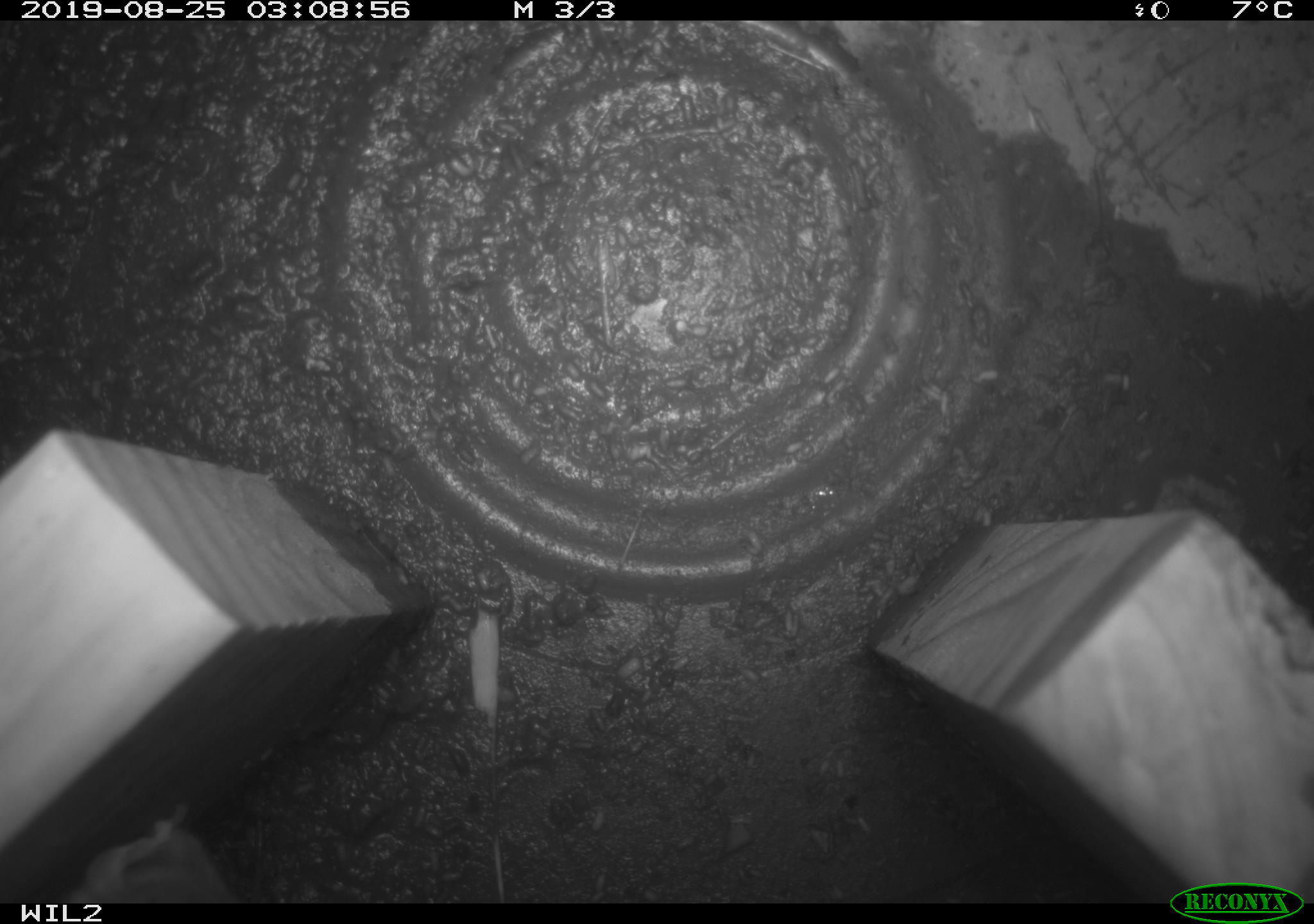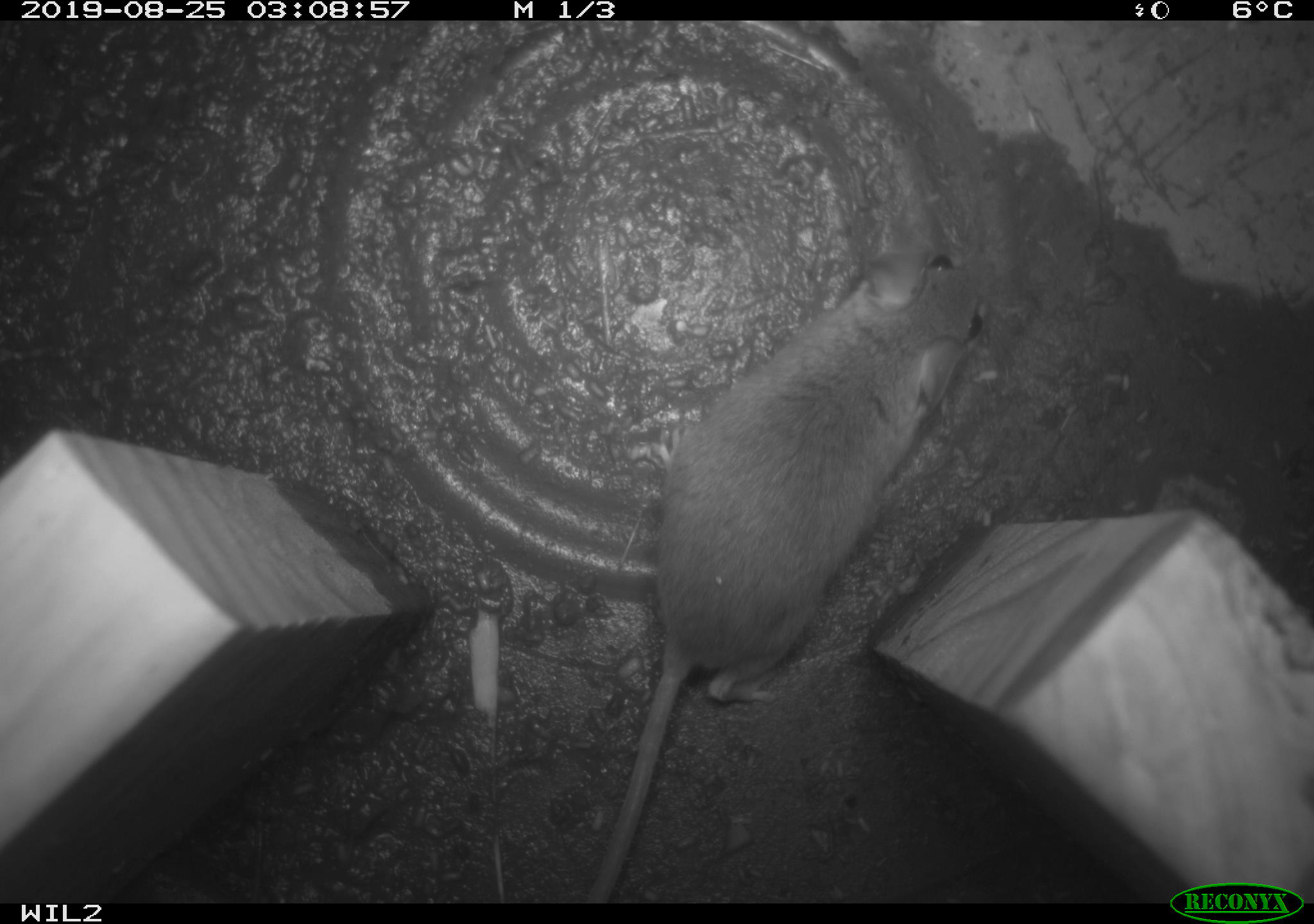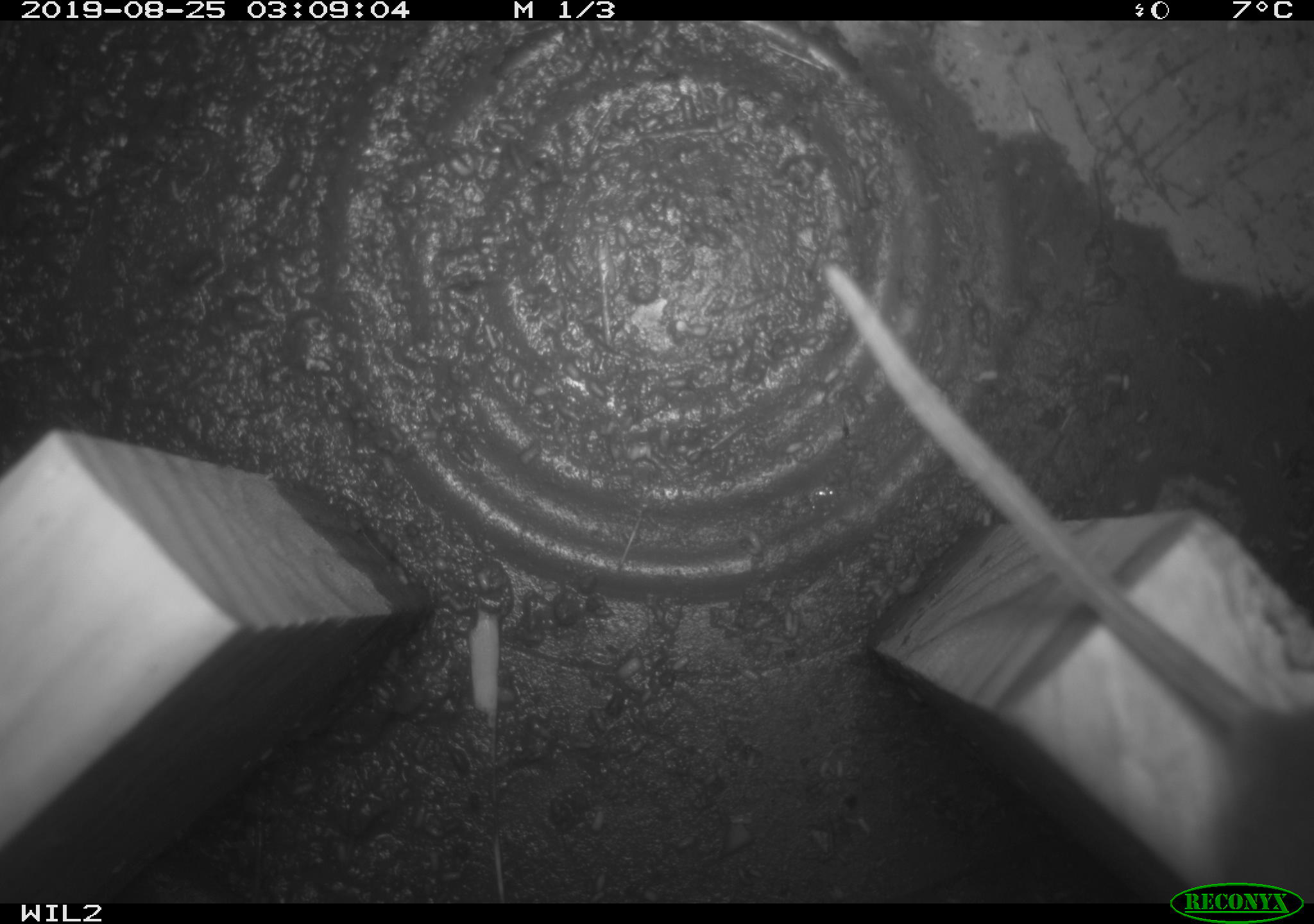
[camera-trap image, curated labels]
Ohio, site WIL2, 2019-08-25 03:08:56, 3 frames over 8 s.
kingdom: Animalia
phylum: Chordata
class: Mammalia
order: Rodentia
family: Cricetidae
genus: Peromyscus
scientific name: Peromyscus leucopus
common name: white-footed mouse